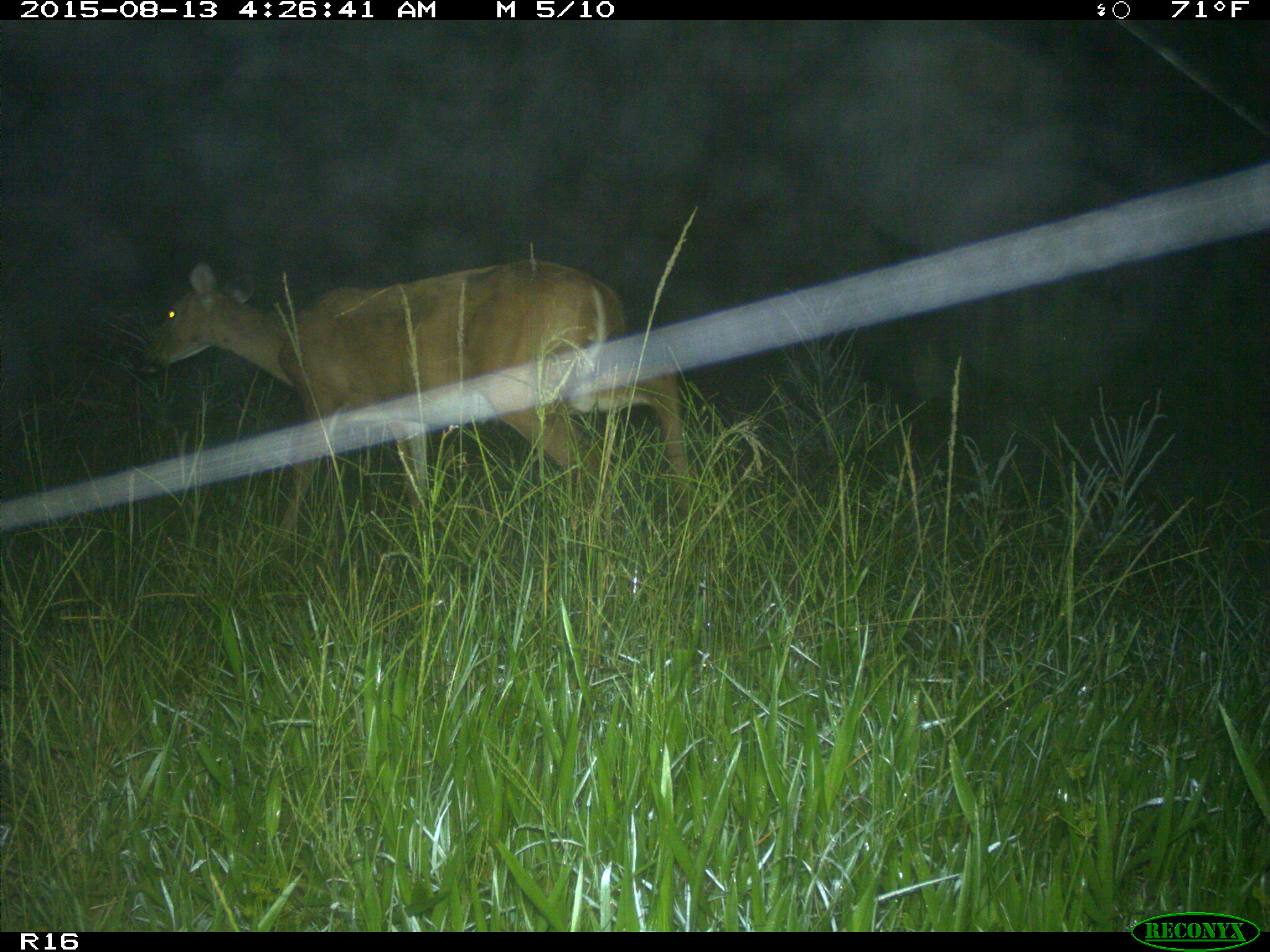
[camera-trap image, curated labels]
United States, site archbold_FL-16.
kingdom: Animalia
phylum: Chordata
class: Mammalia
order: Artiodactyla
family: Cervidae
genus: Odocoileus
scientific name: Odocoileus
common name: deer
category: unidentified deer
Unidentified deer (deer) (Odocoileus).